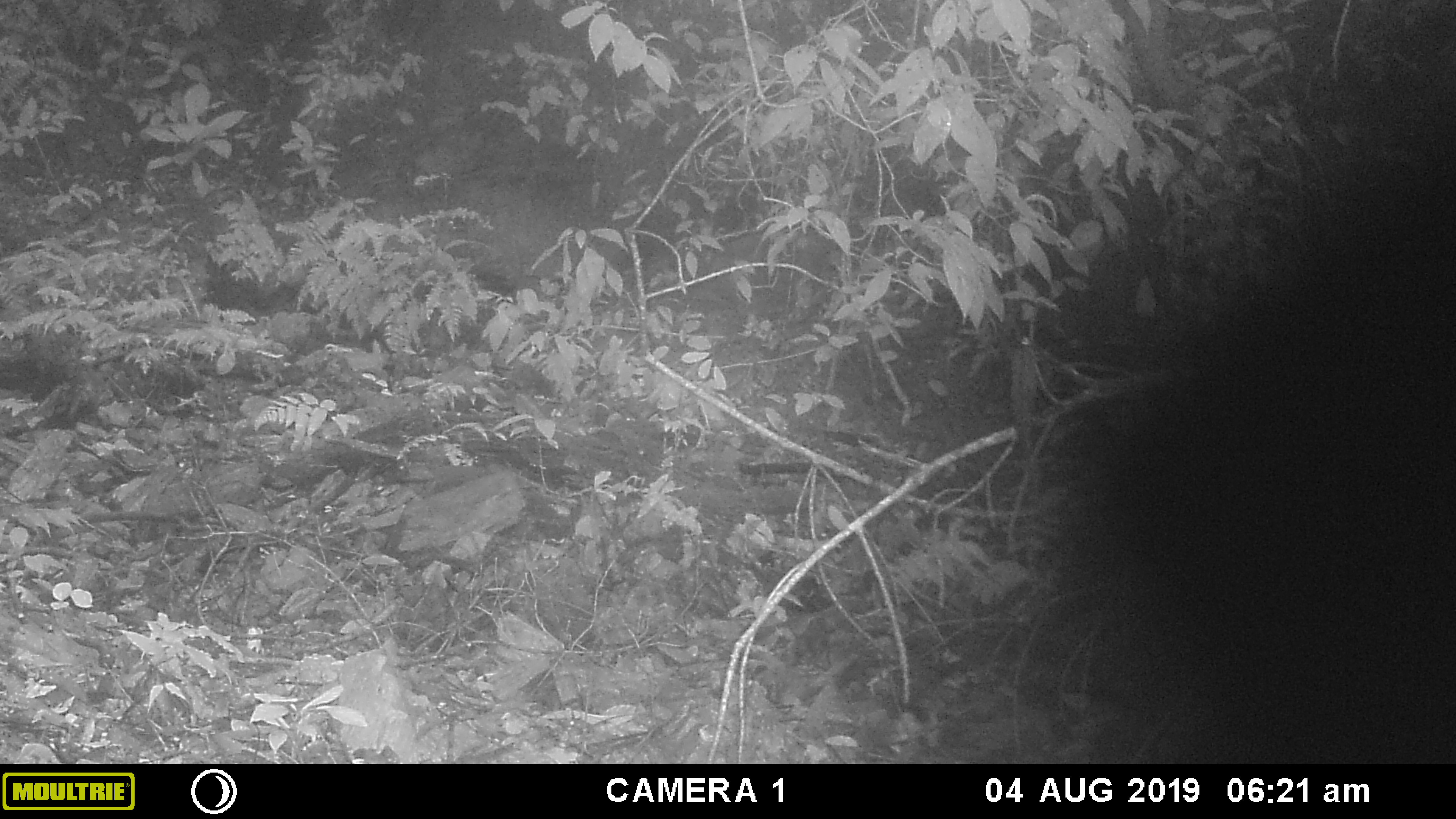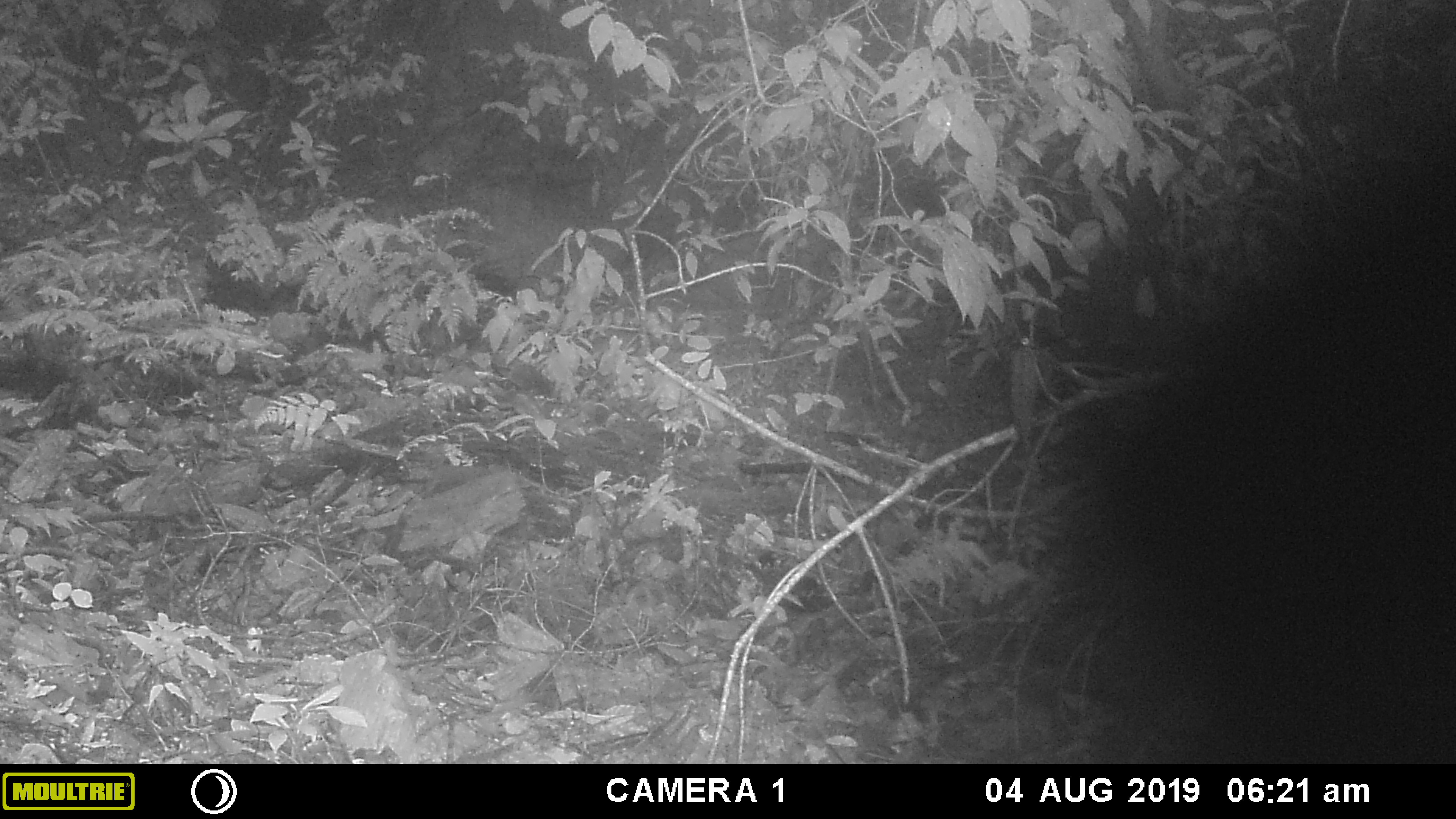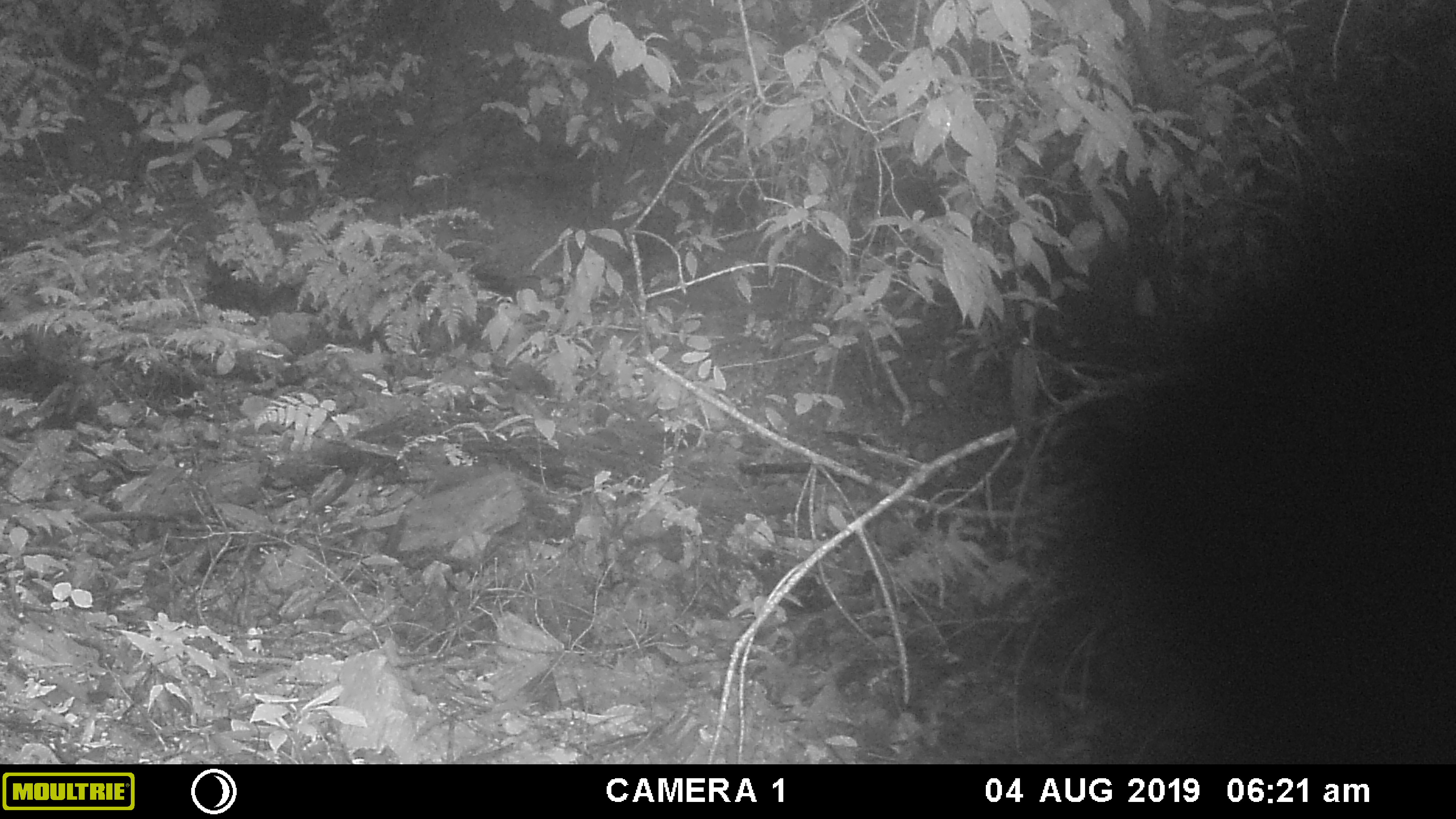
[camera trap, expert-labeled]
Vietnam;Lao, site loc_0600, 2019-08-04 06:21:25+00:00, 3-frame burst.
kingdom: Animalia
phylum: Chordata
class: Mammalia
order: Artiodactyla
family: Suidae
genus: Sus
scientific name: Sus scrofa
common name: eurasian wild pig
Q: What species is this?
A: Eurasian wild pig (Sus scrofa).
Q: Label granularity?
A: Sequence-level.